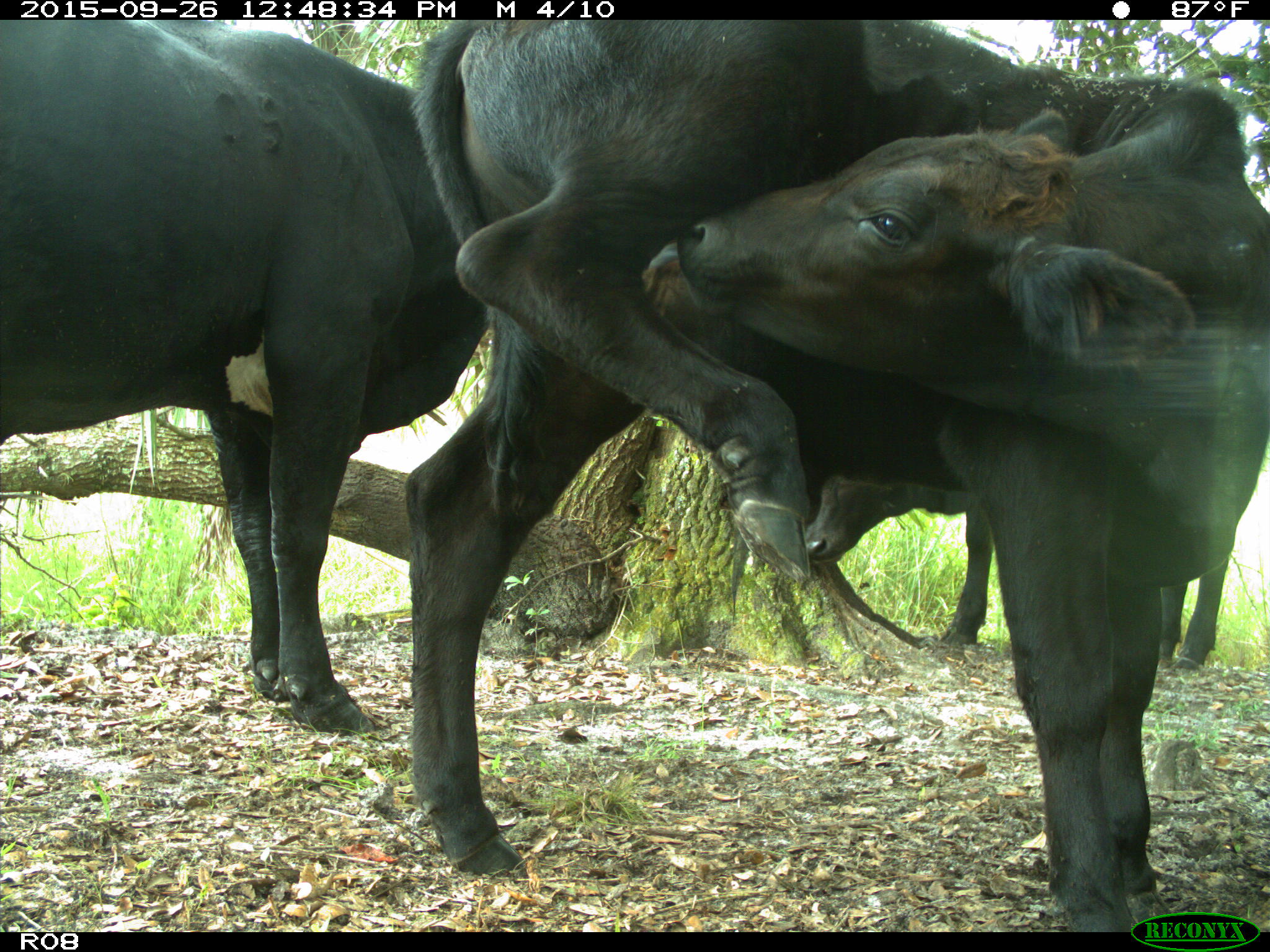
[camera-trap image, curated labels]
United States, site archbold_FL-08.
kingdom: Animalia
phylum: Chordata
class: Mammalia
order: Artiodactyla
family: Bovidae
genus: Bos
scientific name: Bos taurus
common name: domestic cow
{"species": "Bos taurus (domestic cow)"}